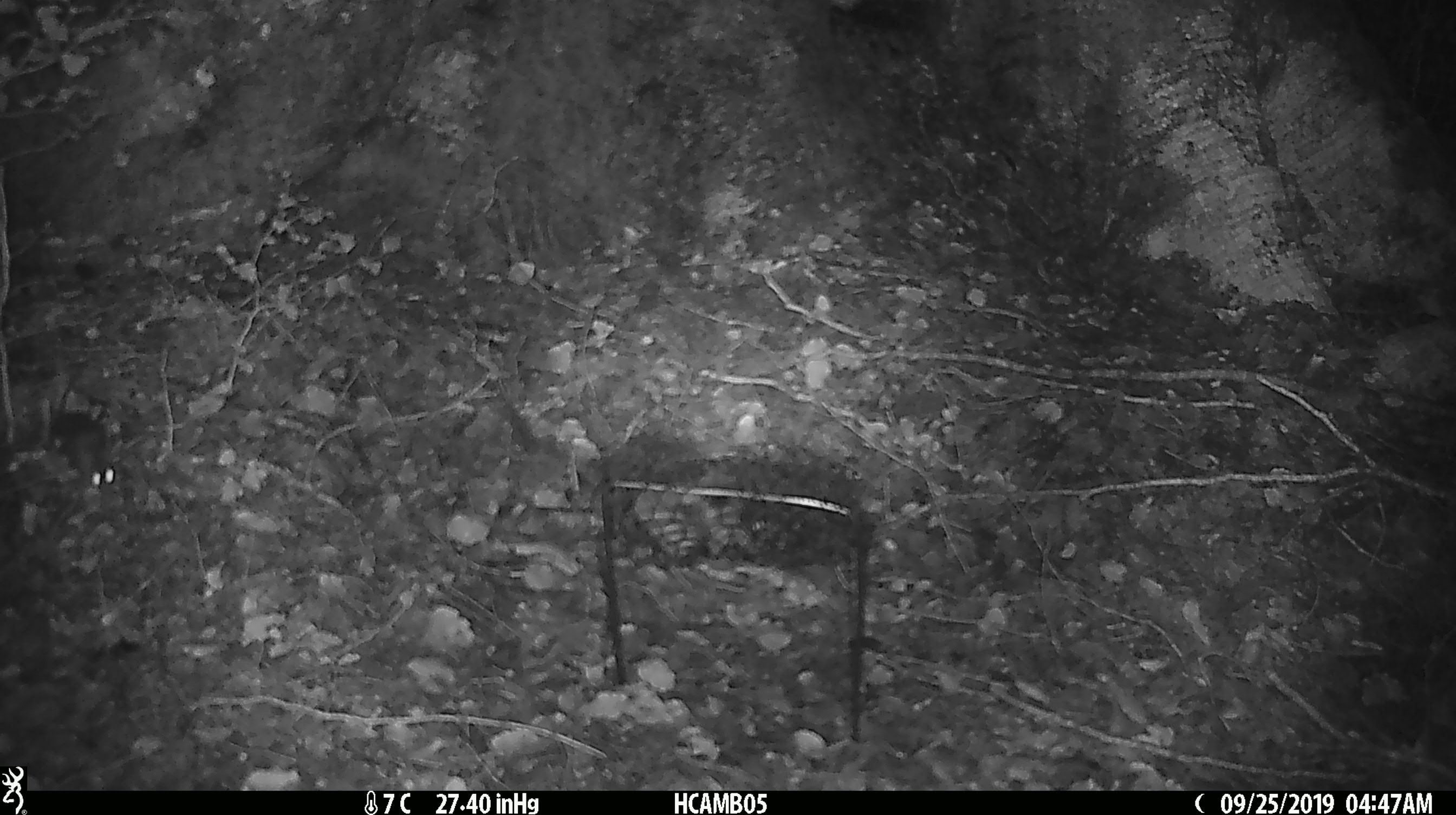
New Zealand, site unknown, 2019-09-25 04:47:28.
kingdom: Animalia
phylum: Chordata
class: Mammalia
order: Rodentia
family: Muridae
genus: Mus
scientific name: Mus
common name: mouse